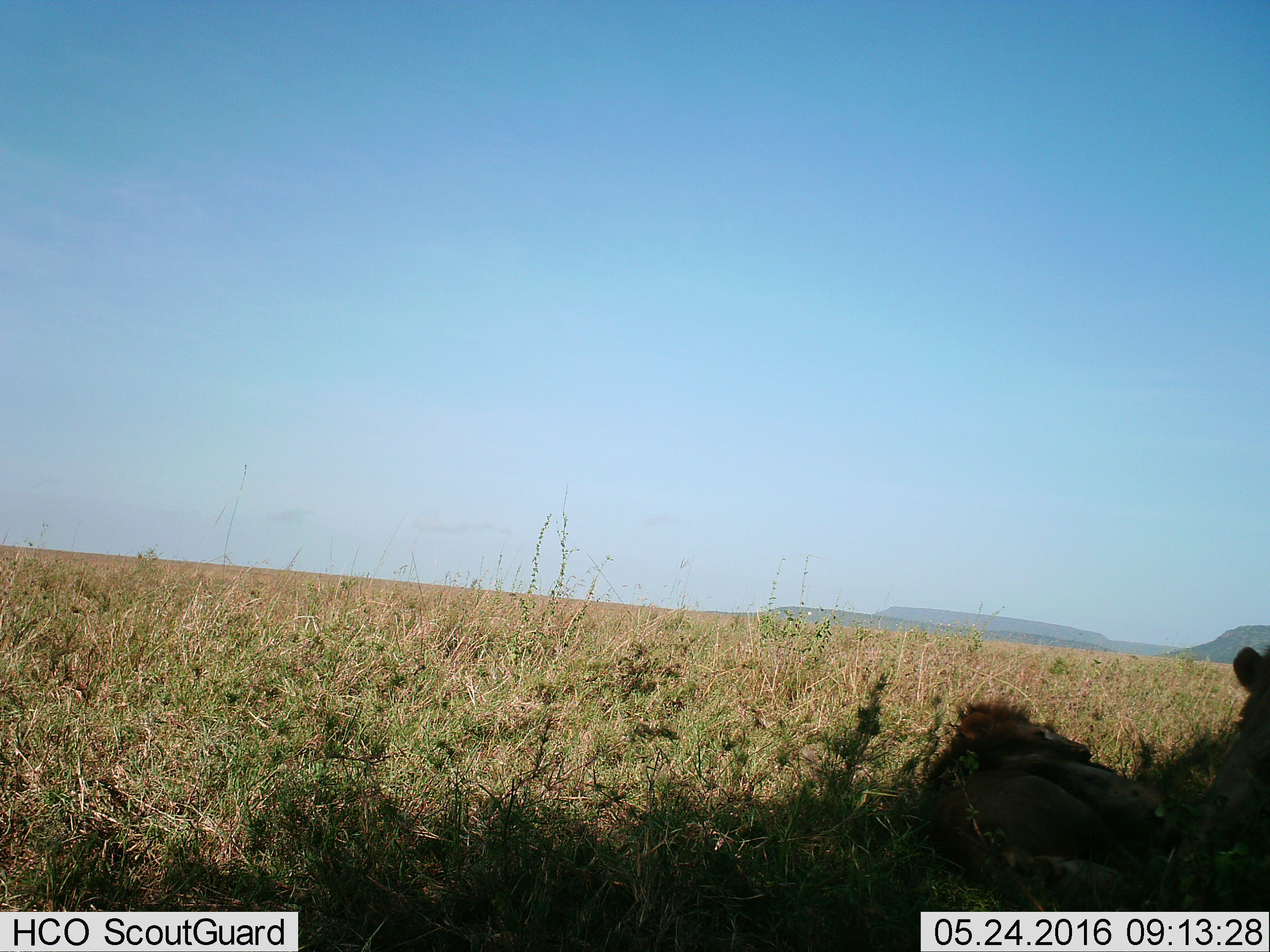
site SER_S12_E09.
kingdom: Animalia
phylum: Chordata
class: Mammalia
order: Carnivora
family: Felidae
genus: Panthera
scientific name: Panthera leo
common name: lion male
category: lionmale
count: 2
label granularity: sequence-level